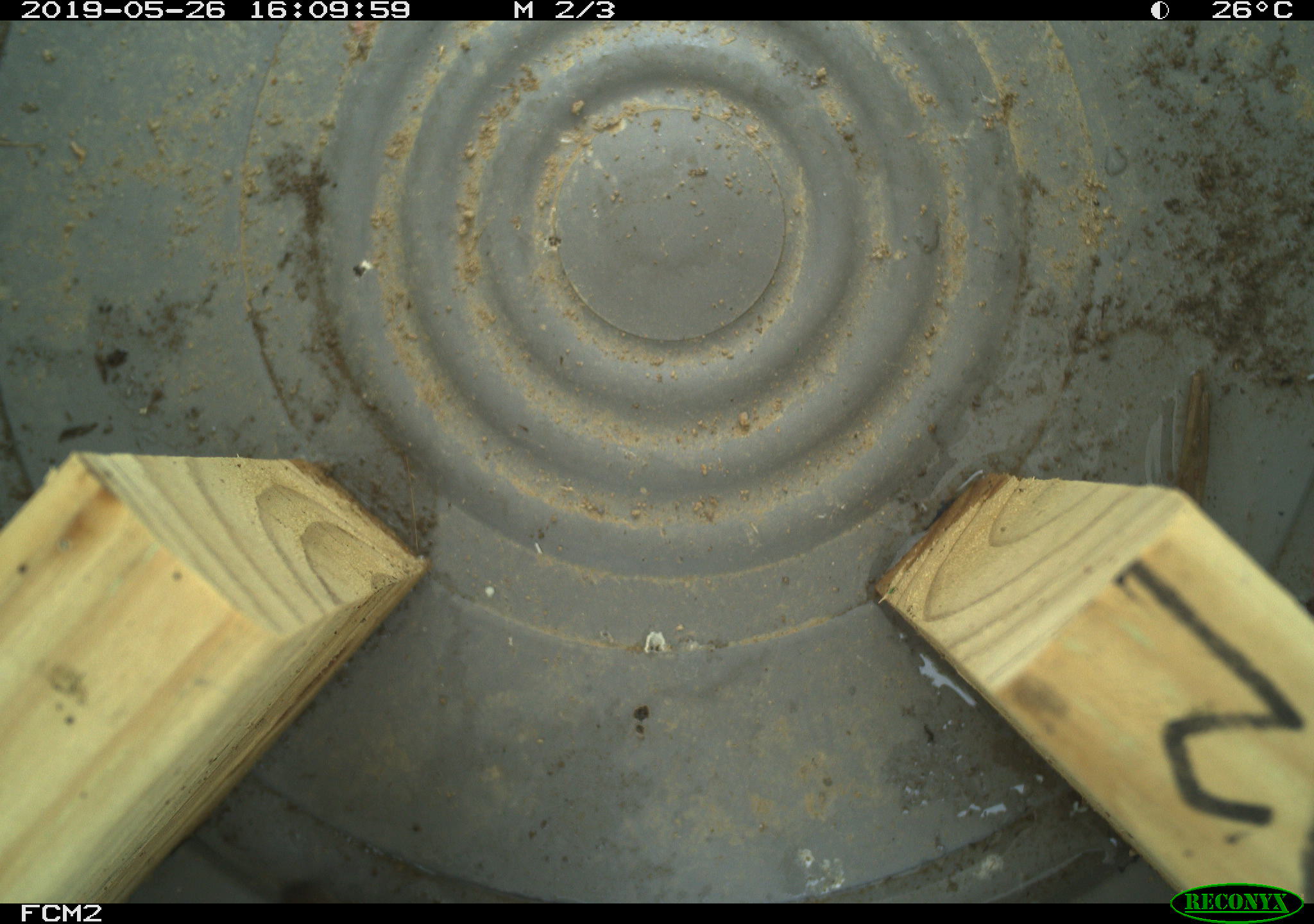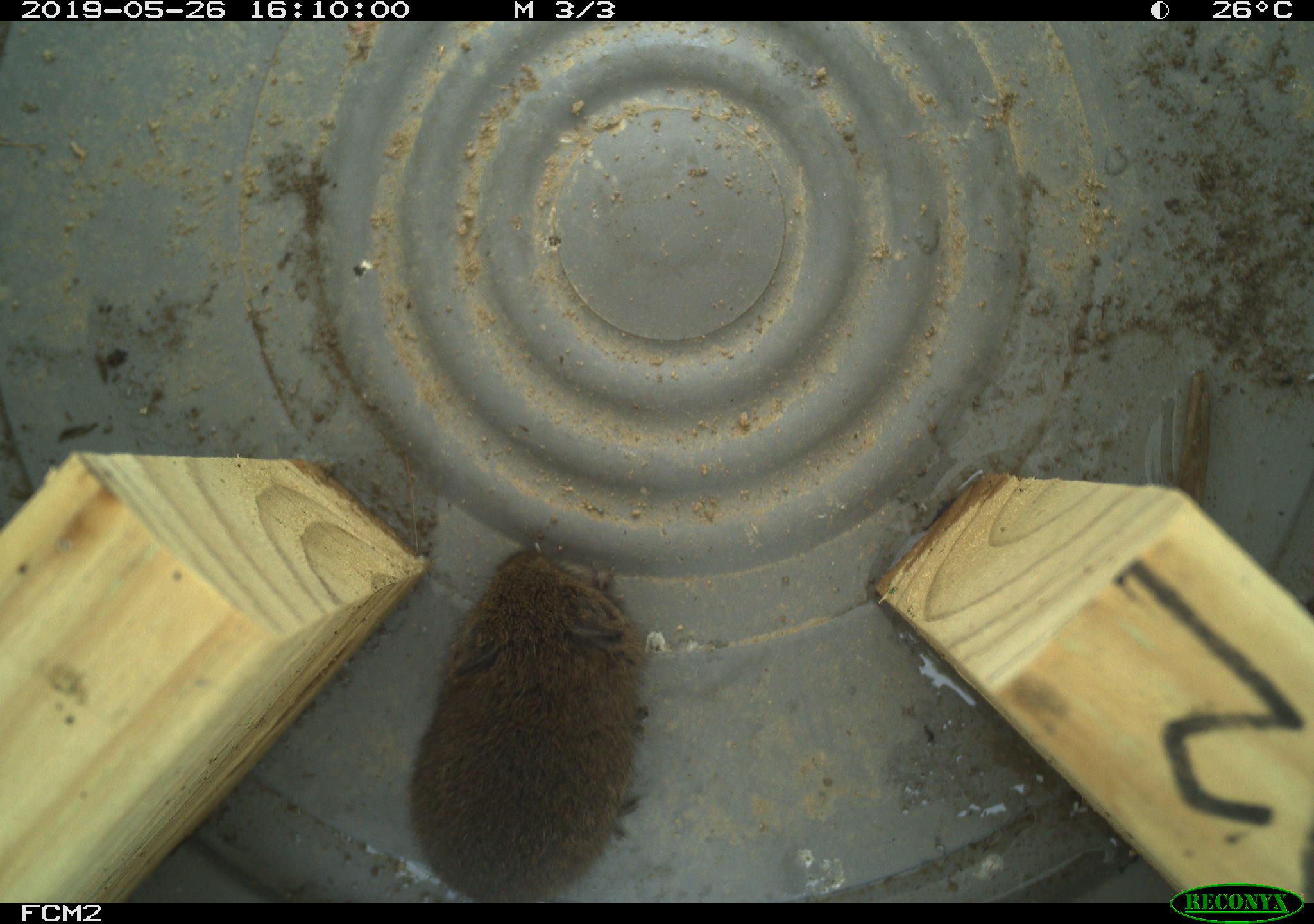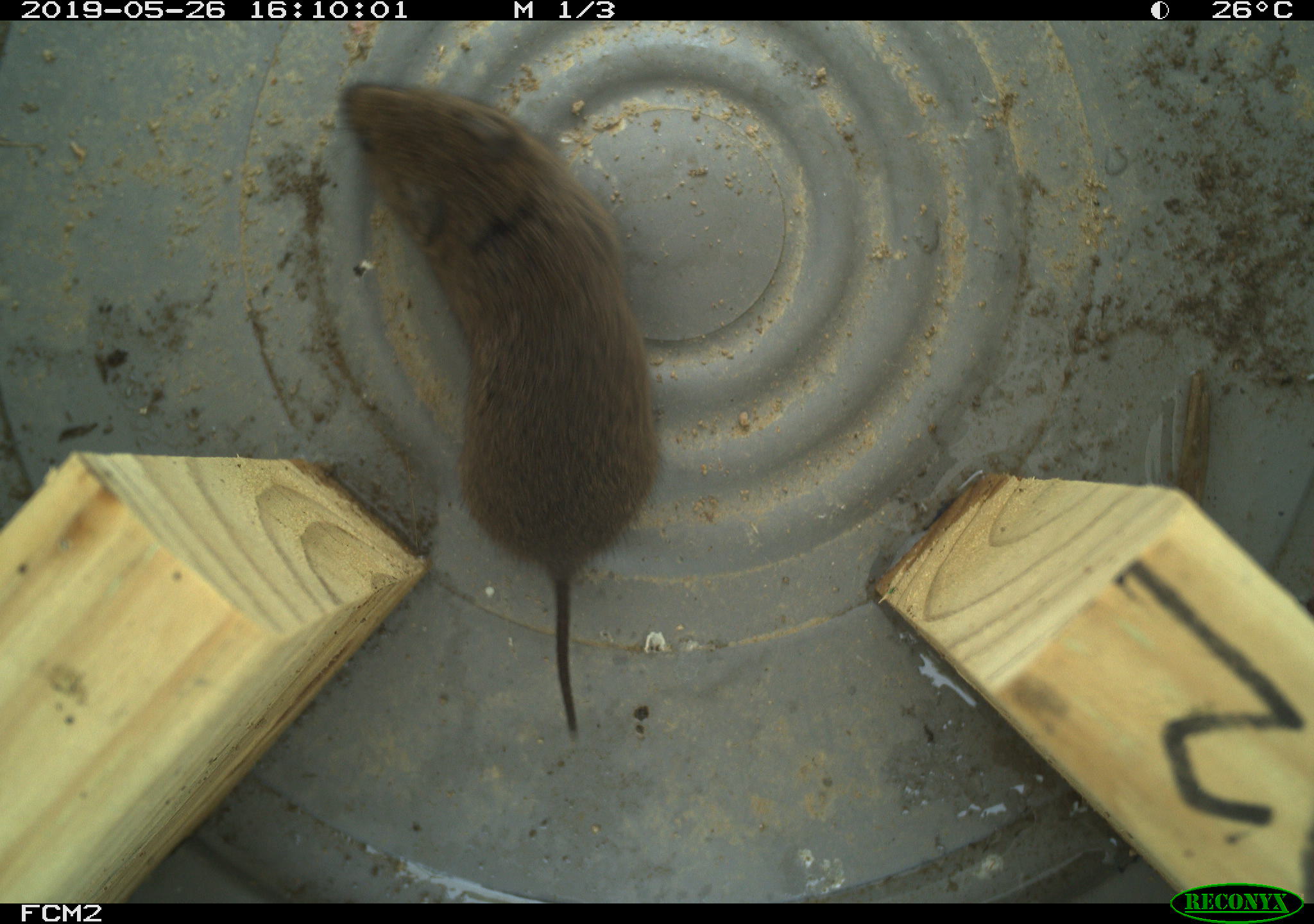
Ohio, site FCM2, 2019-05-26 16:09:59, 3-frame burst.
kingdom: Animalia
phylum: Chordata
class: Mammalia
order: Rodentia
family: Cricetidae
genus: Microtus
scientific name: Microtus pennsylvanicus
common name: meadow vole